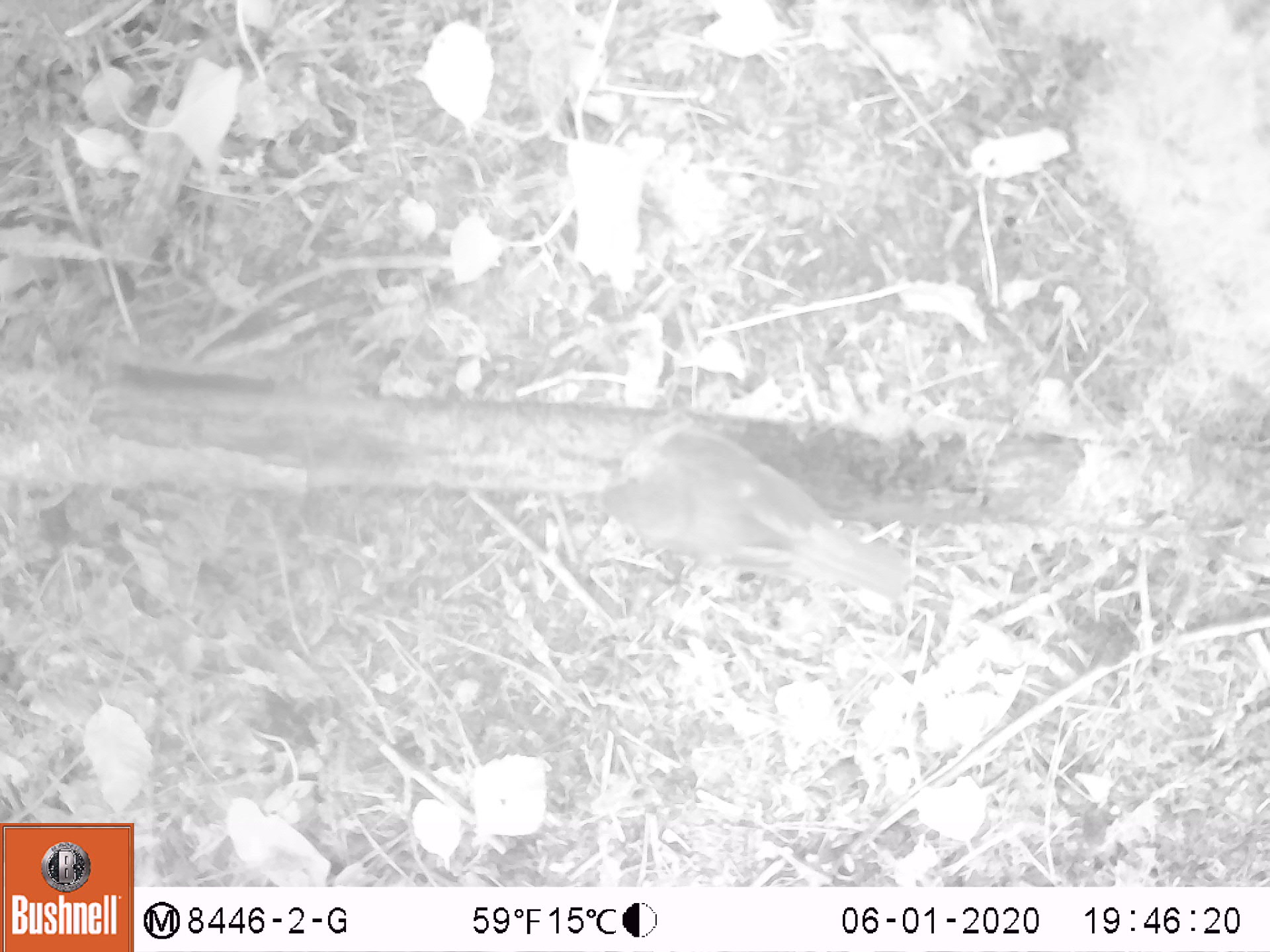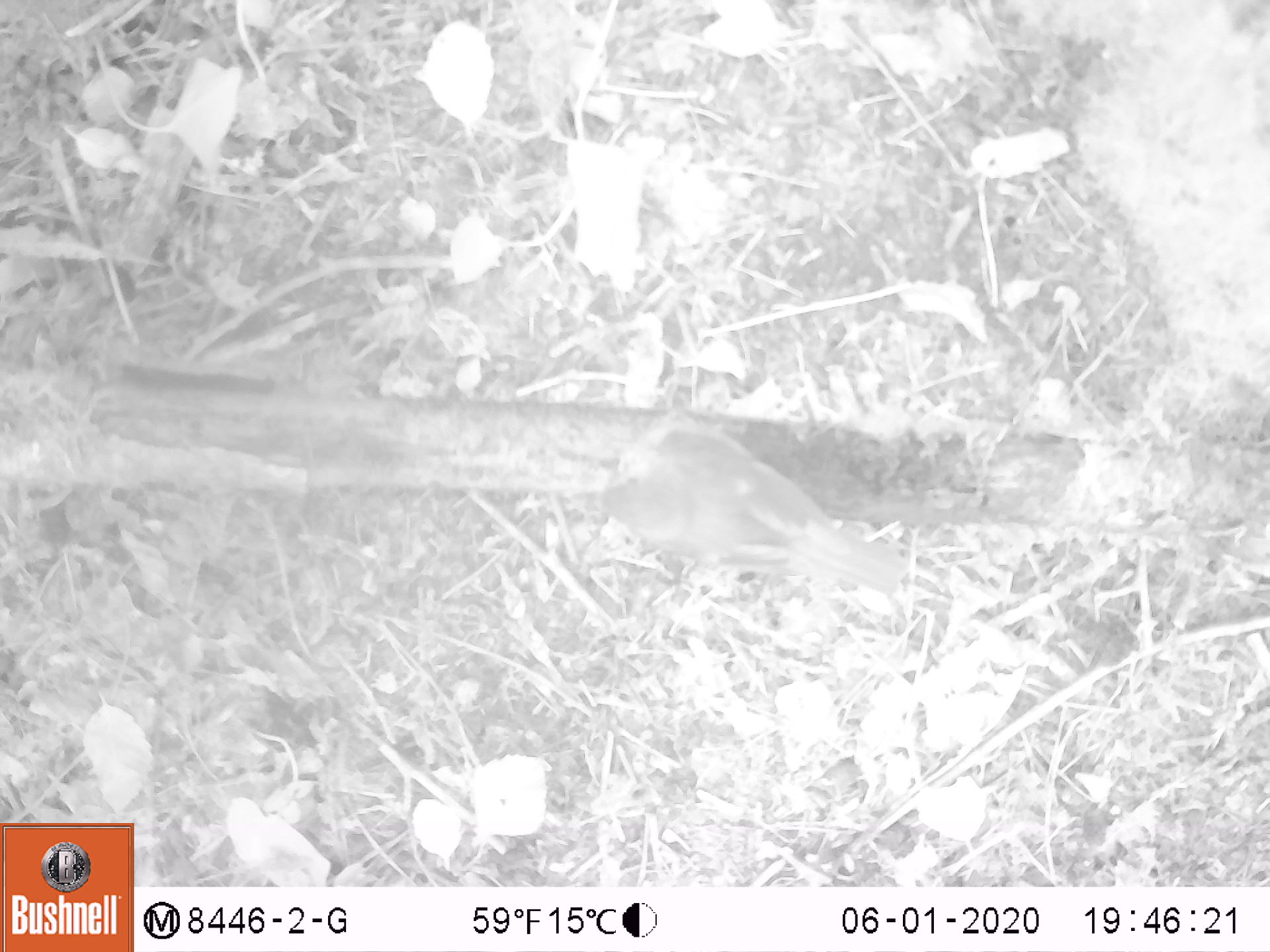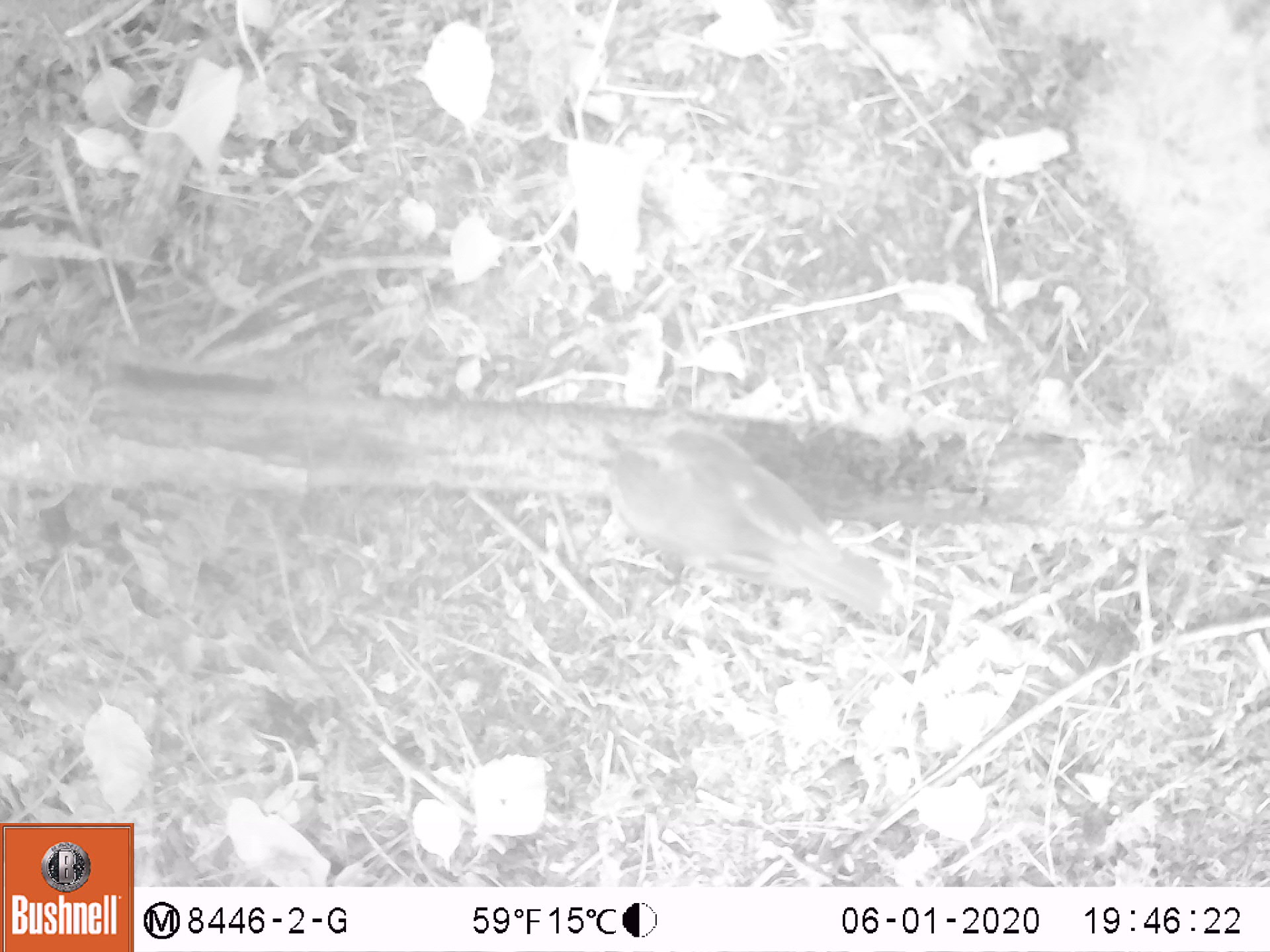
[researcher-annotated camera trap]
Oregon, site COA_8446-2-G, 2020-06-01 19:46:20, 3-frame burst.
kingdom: Animalia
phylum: Chordata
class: Aves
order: Passeriformes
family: Turdidae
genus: Catharus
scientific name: Catharus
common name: brown thrushes and nightingale-thrushes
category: catharus species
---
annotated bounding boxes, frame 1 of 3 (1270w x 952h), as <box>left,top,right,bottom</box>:
catharus species: <box>570,415,921,606</box>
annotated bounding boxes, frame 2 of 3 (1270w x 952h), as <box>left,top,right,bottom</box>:
catharus species: <box>574,408,921,615</box>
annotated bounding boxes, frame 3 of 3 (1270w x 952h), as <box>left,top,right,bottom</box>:
catharus species: <box>587,406,907,631</box>